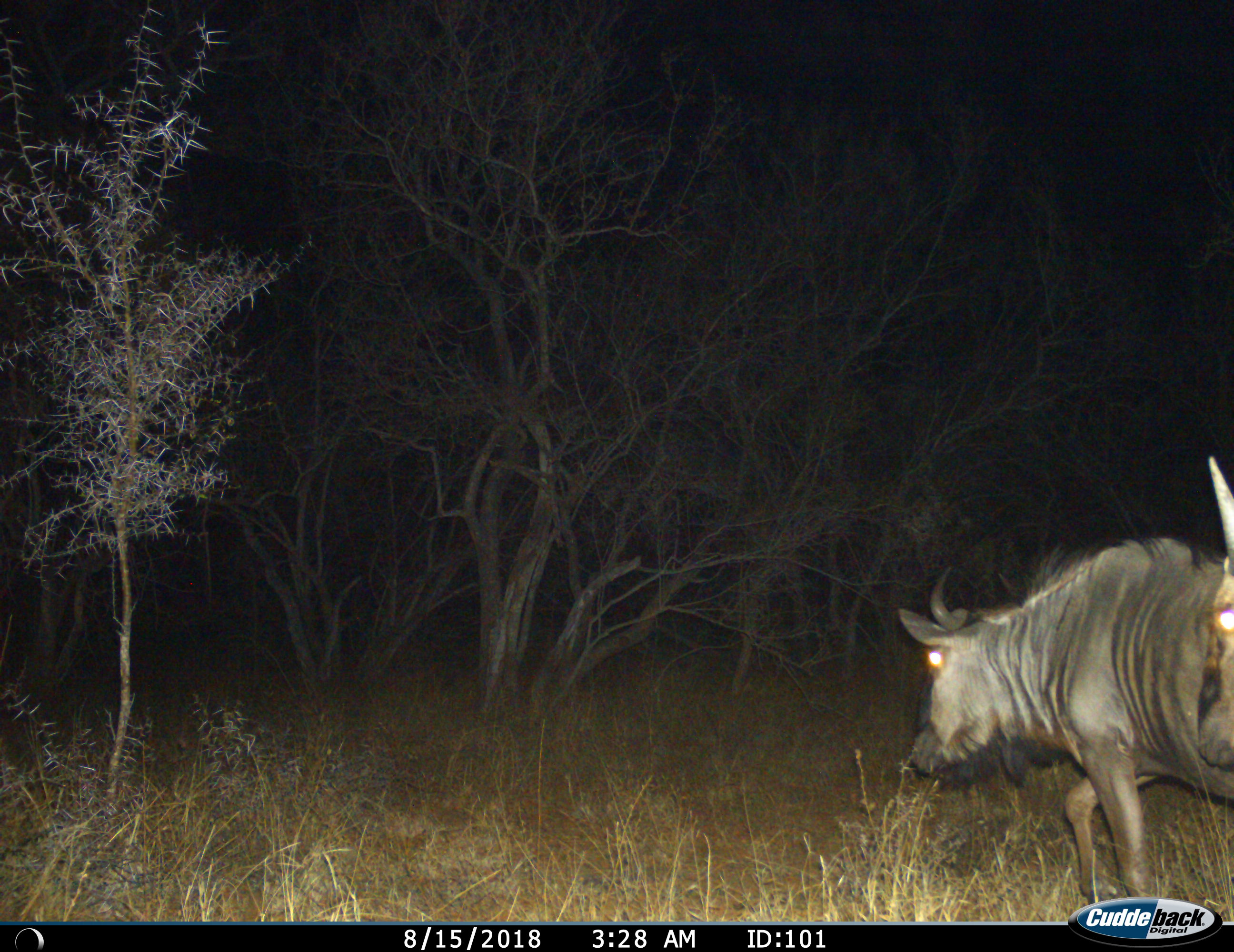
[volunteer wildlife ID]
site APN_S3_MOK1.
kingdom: Animalia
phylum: Chordata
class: Mammalia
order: Artiodactyla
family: Bovidae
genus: Connochaetes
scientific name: Connochaetes taurinus taurinus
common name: blue wildebeest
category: wildebeestblue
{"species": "wildebeestblue (blue wildebeest) (Connochaetes taurinus taurinus)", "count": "2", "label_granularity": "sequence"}